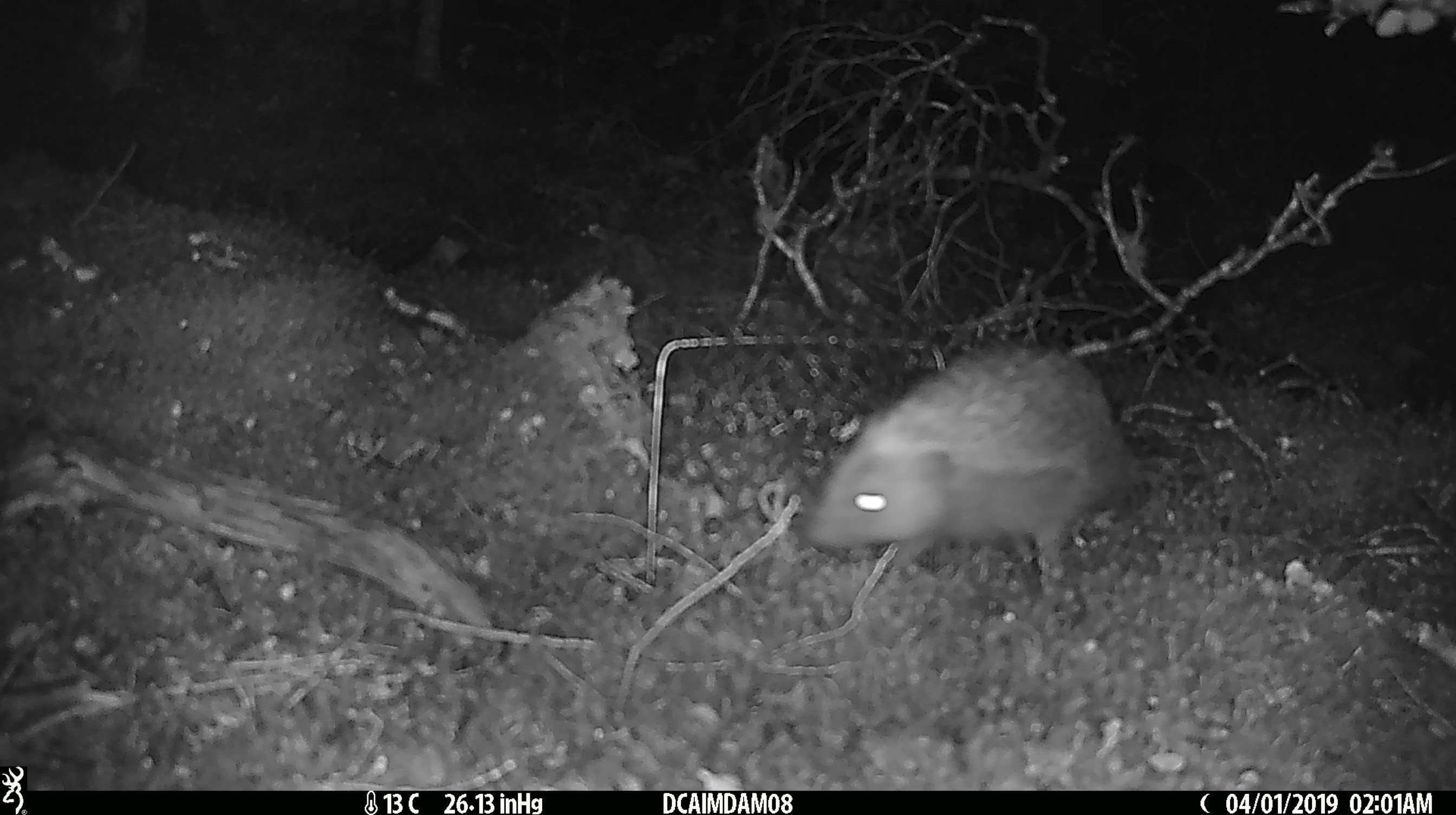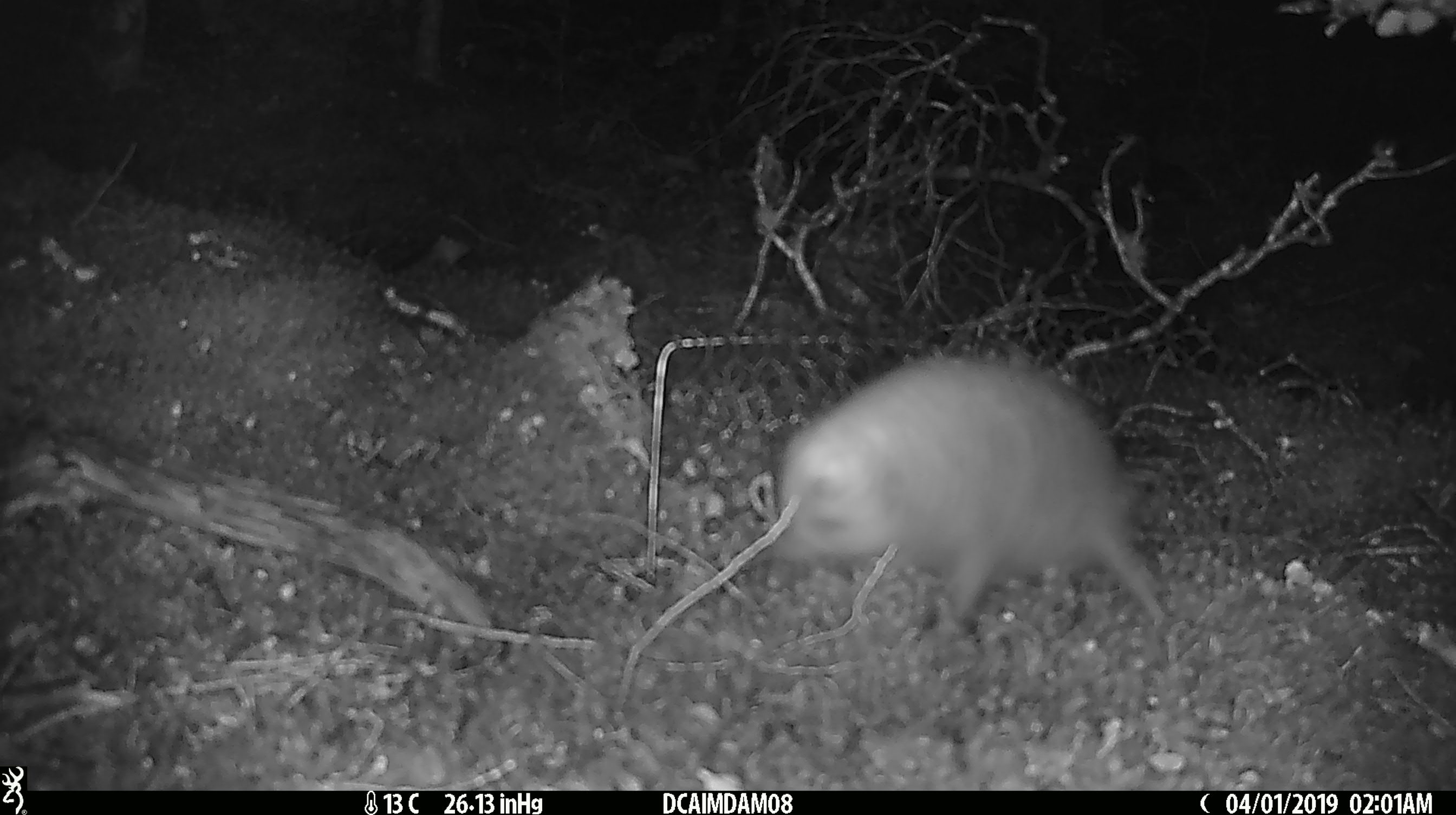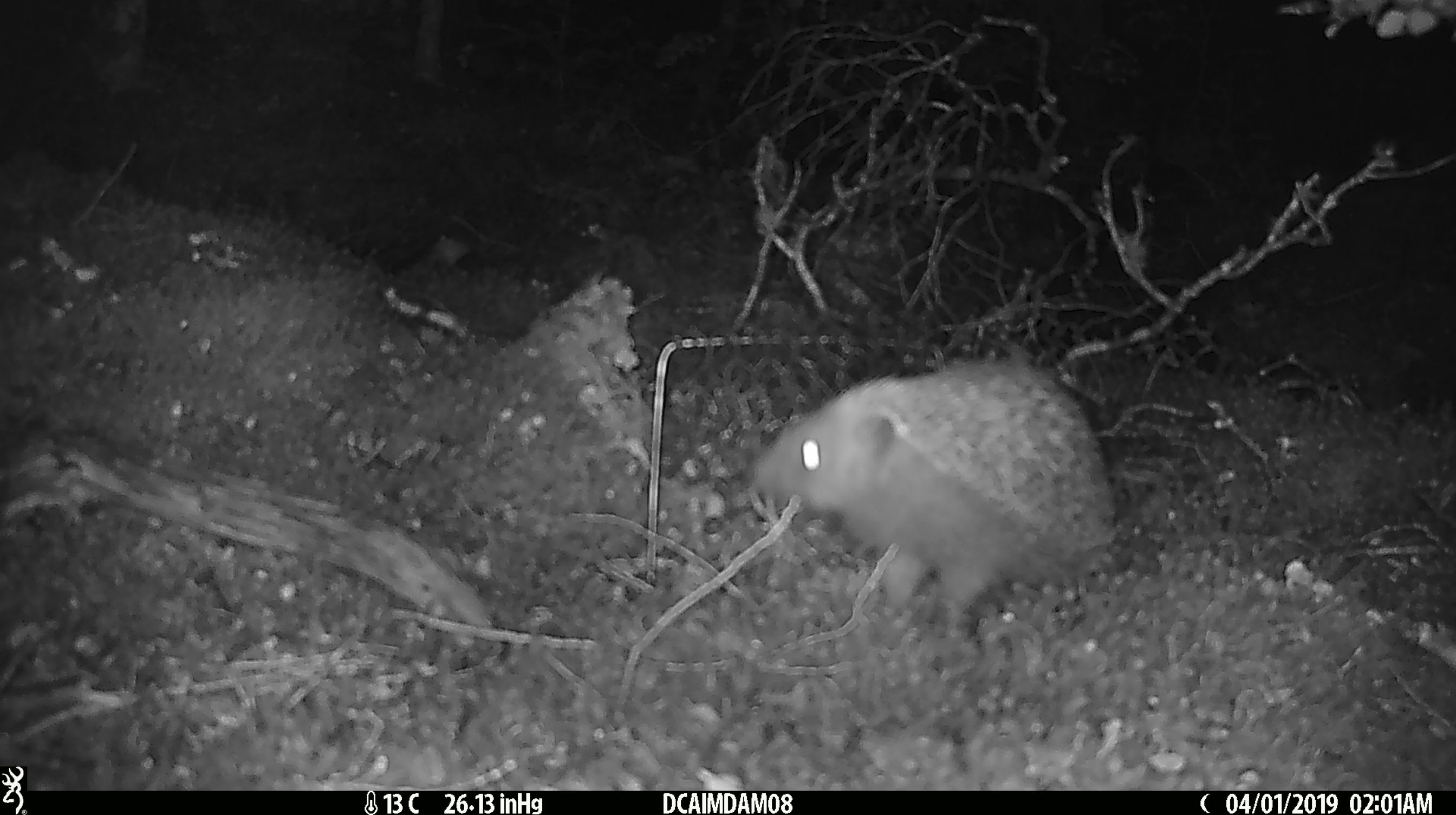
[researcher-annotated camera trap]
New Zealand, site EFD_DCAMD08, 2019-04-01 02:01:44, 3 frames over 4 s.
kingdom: Animalia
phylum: Chordata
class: Mammalia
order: Eulipotyphla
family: Erinaceidae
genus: Erinaceus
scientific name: Erinaceus europaeus europaeus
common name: european hedgehog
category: hedgehog